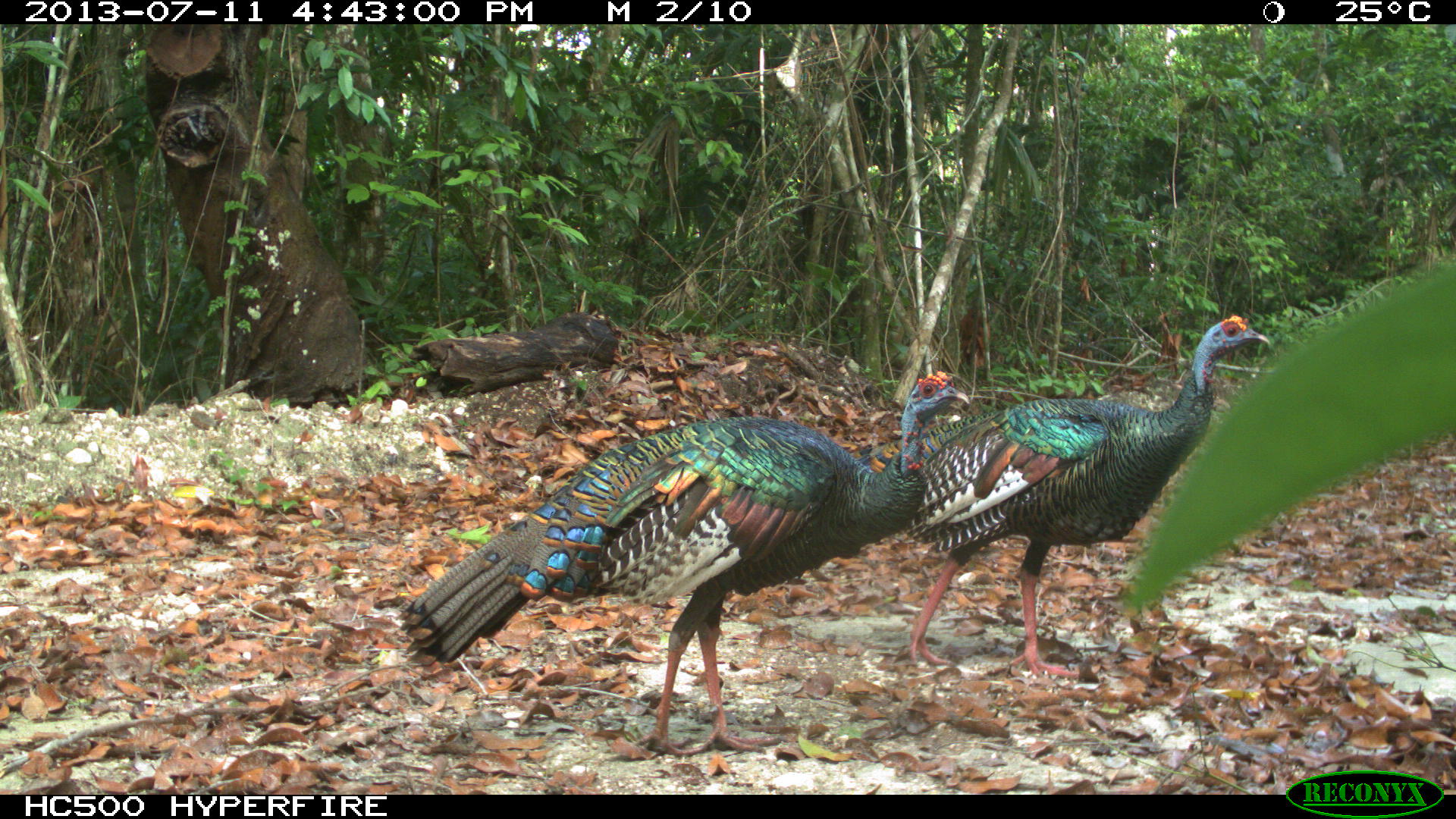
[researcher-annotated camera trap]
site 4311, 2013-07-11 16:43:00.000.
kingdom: Animalia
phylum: Chordata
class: Aves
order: Galliformes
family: Phasianidae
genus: Meleagris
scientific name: Meleagris ocellata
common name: ocellated turkey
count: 3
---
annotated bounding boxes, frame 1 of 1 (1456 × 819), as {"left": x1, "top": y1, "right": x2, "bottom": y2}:
meleagris ocellata: {"left": 396, "top": 367, "right": 971, "bottom": 756}; {"left": 899, "top": 314, "right": 1269, "bottom": 675}